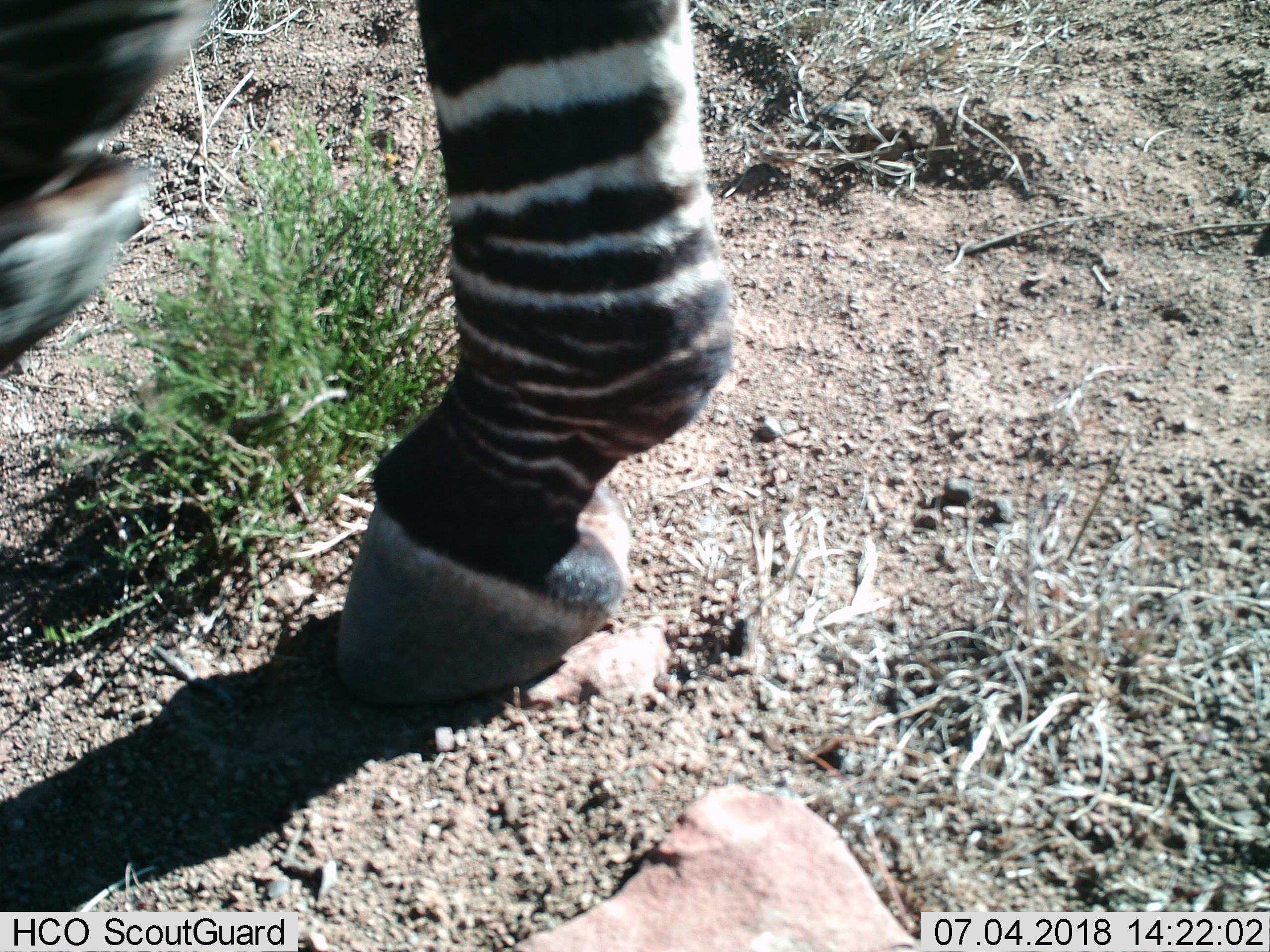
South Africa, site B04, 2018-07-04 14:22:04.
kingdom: Animalia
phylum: Chordata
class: Mammalia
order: Perissodactyla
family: Equidae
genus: Equus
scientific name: Equus zebra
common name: mountain zebra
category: zebramountain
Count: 1.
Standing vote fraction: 100%.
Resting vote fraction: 10%.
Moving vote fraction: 0%.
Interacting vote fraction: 0%.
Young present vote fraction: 0%.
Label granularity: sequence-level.